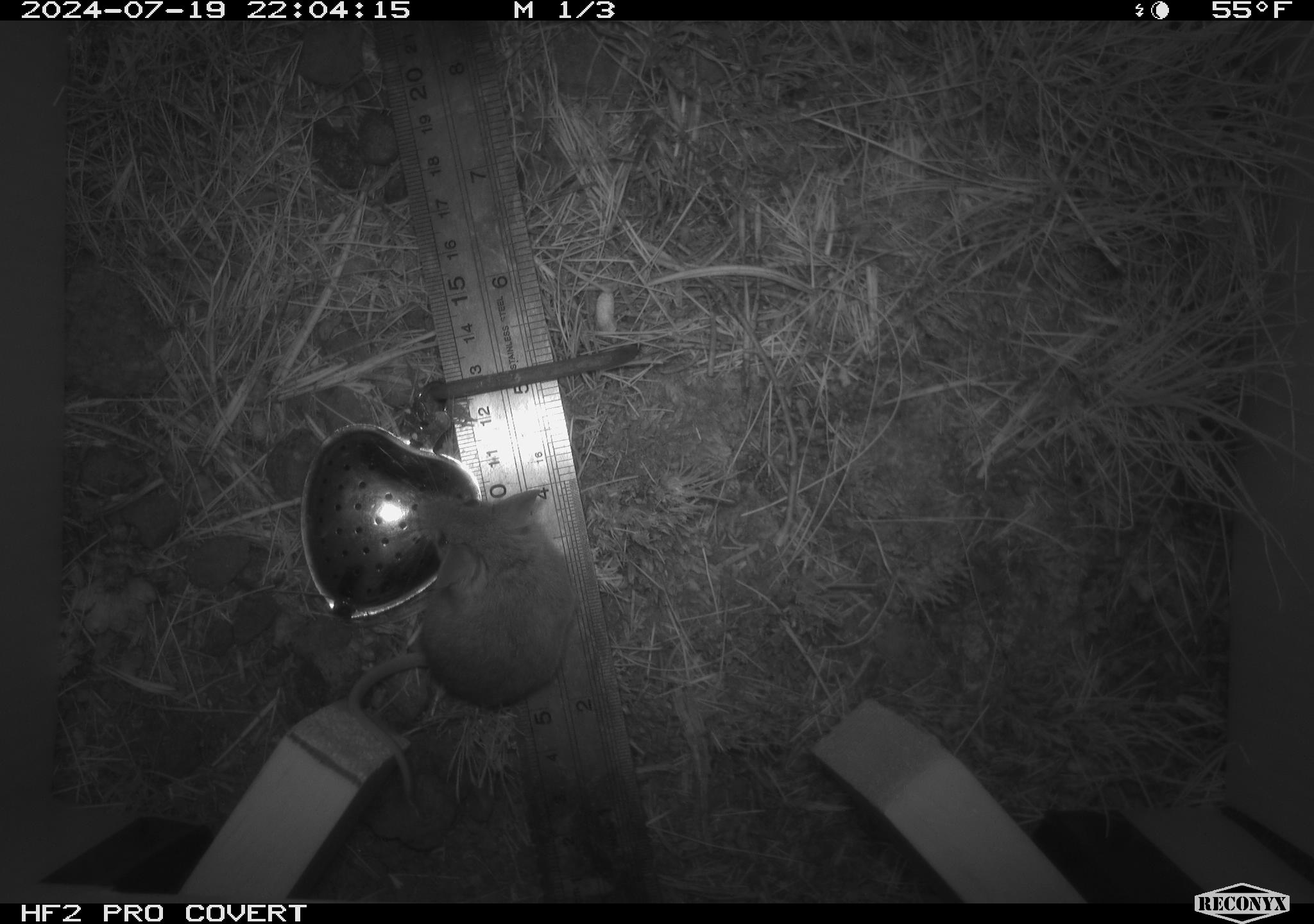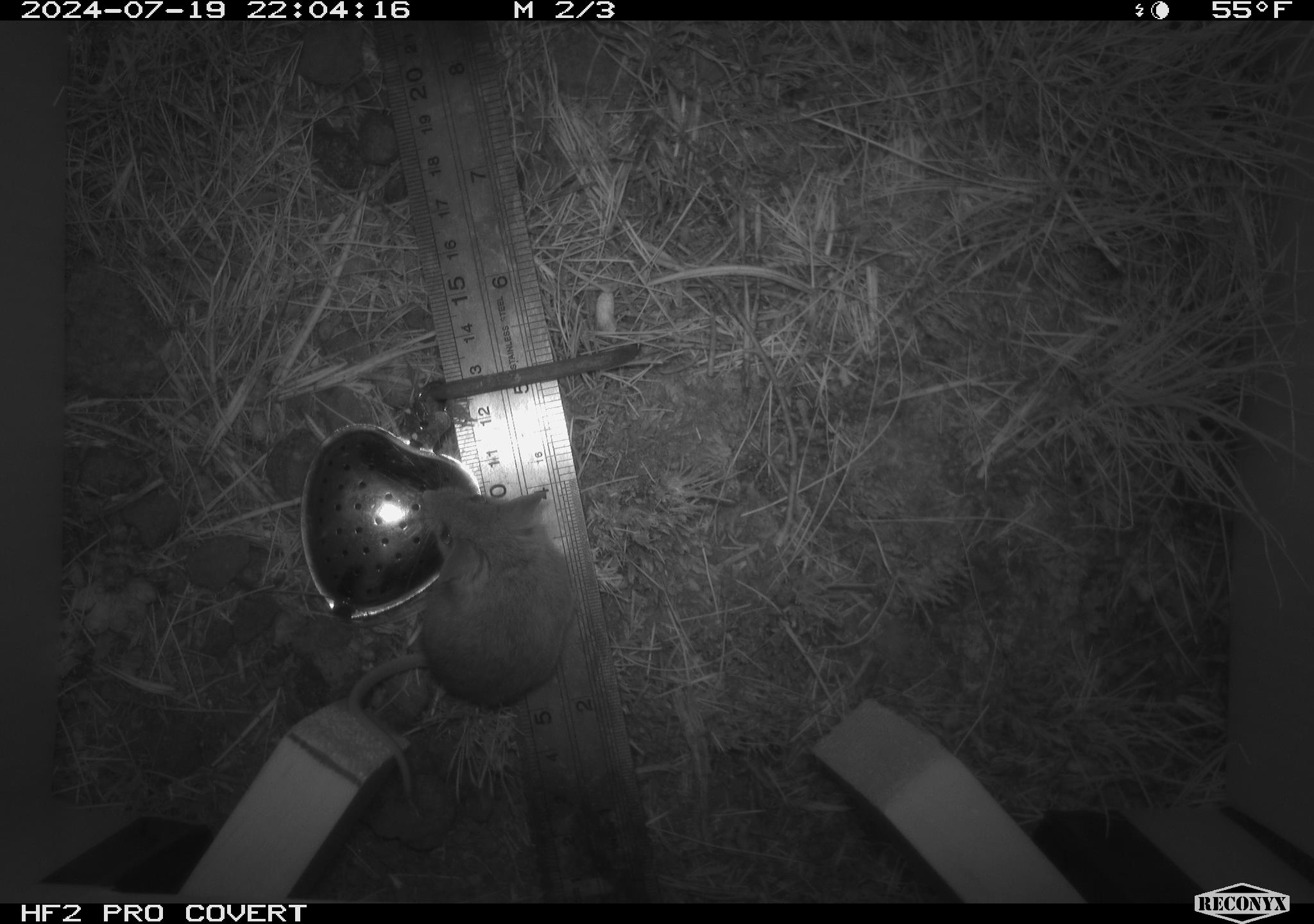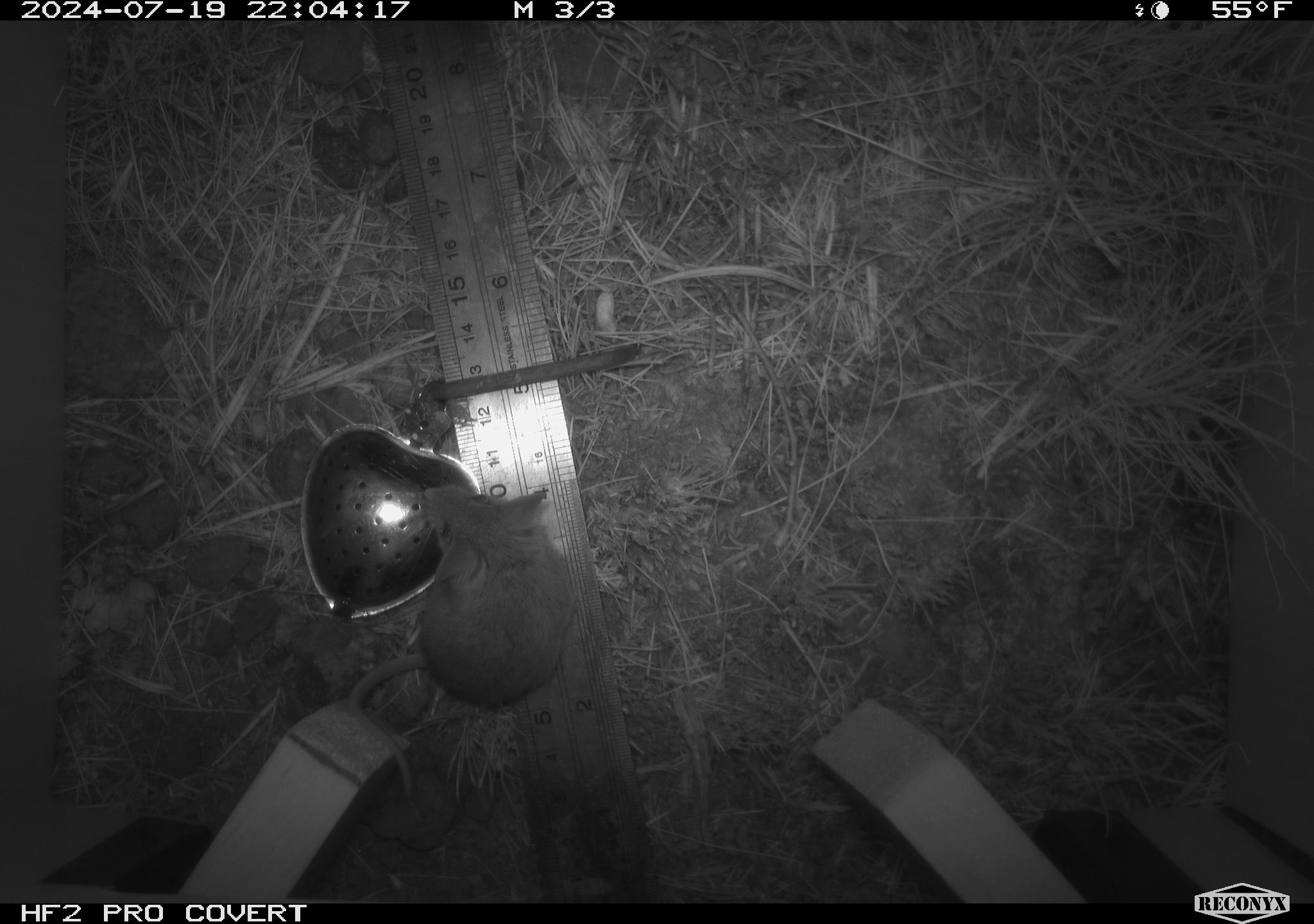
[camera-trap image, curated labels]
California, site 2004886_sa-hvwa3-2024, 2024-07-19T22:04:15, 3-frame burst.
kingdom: Animalia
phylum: Chordata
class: Mammalia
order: Rodentia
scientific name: Rodentia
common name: mouse species